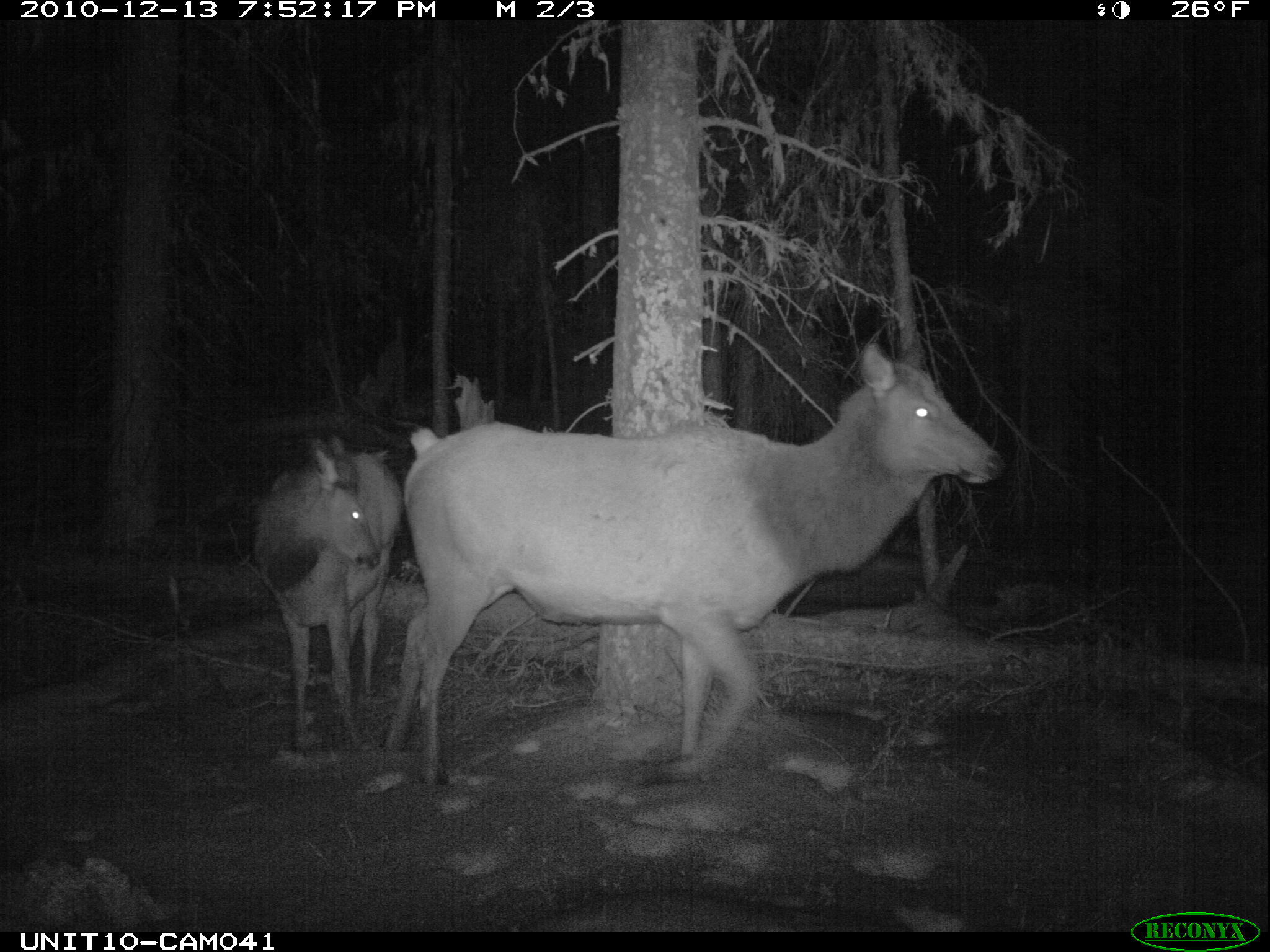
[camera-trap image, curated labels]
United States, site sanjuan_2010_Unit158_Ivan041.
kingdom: Animalia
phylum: Chordata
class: Mammalia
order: Artiodactyla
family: Cervidae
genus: Cervus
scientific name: Cervus elaphus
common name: red deer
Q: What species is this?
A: Cervus elaphus (red deer).